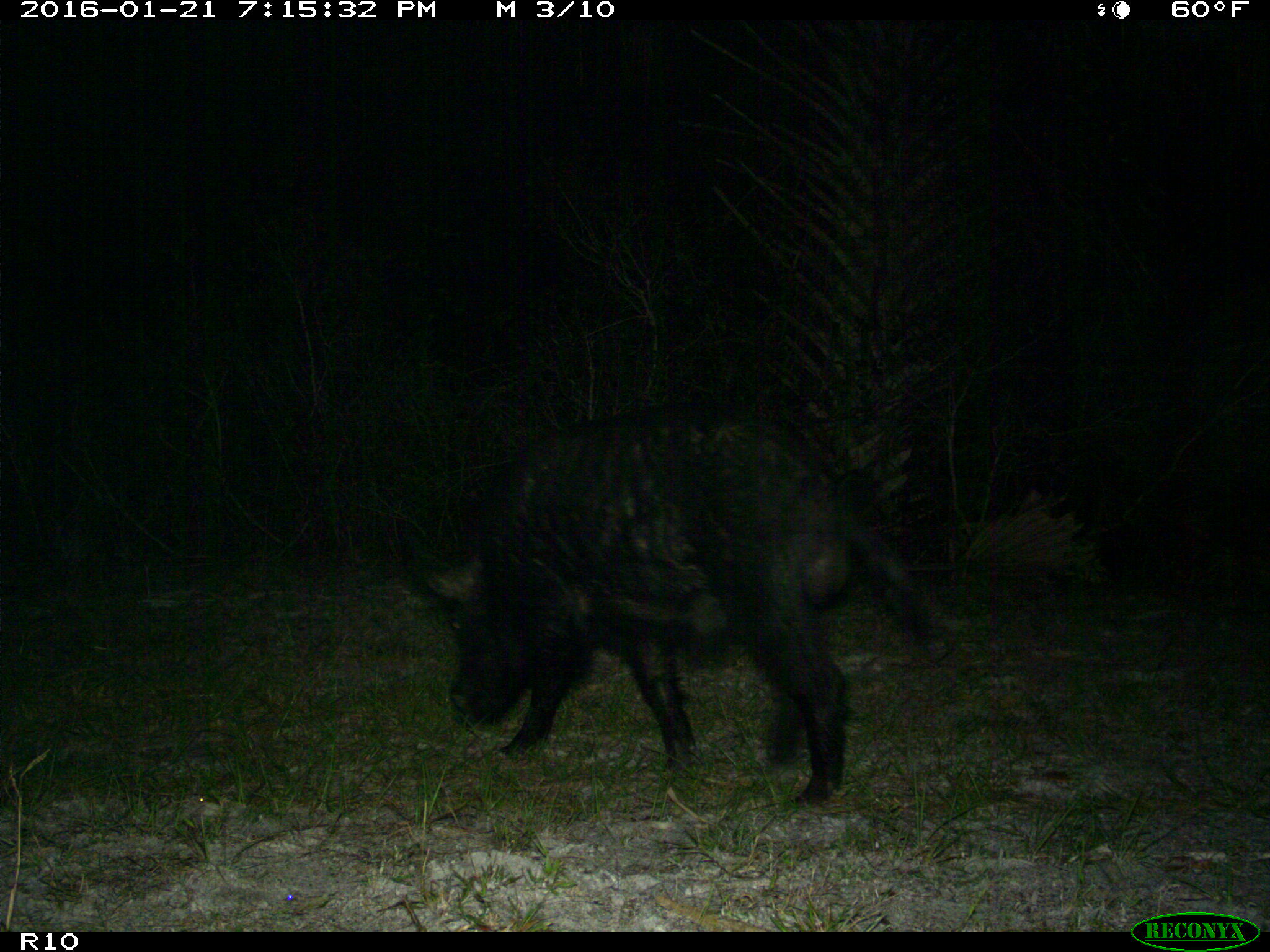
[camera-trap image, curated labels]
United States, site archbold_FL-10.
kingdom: Animalia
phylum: Chordata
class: Mammalia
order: Artiodactyla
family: Suidae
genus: Sus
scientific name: Sus scrofa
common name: wild boar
Sus scrofa (wild boar).